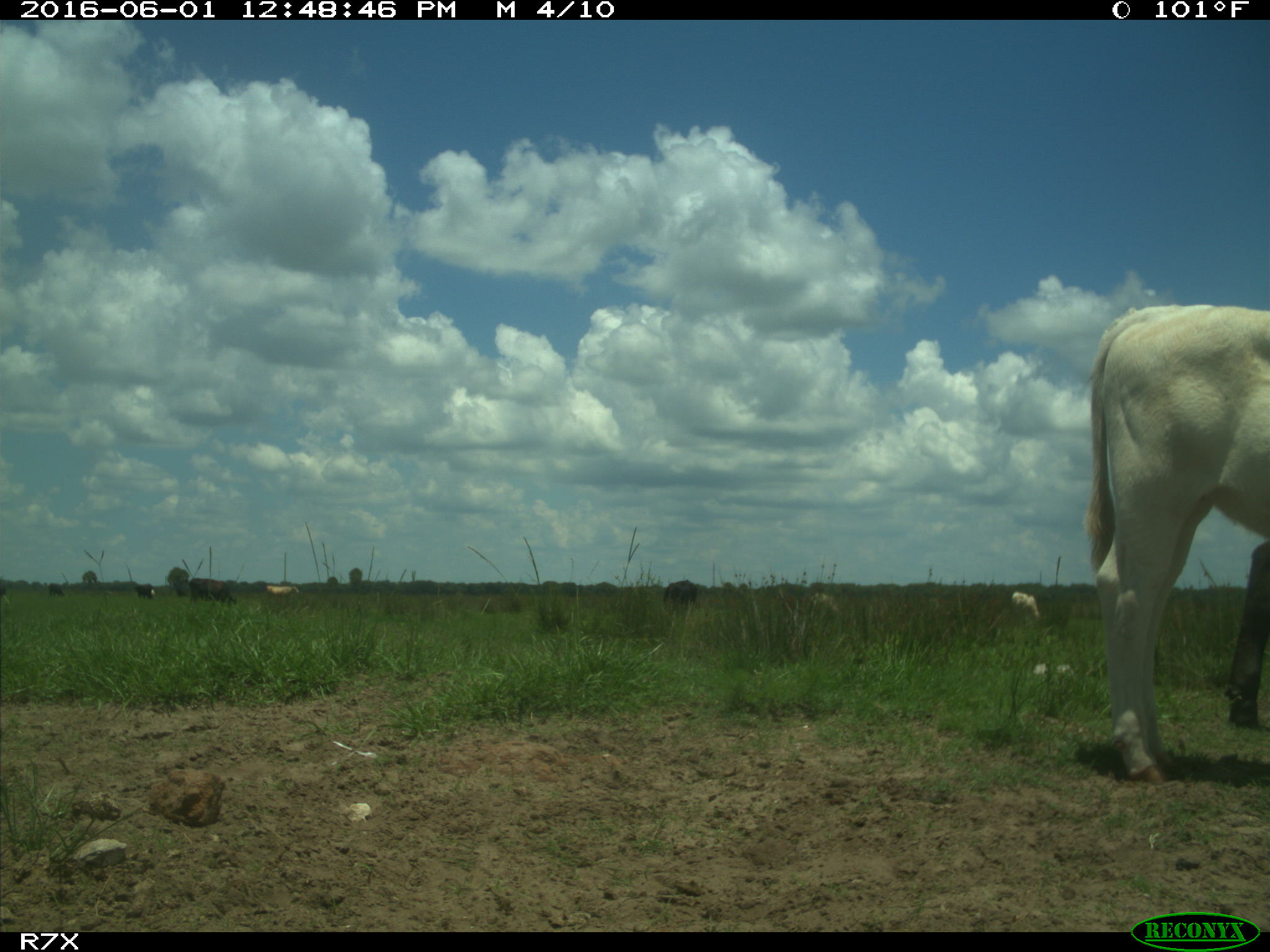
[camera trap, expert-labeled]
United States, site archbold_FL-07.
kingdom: Animalia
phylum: Chordata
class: Mammalia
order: Artiodactyla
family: Bovidae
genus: Bos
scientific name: Bos taurus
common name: domestic cow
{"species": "Bos taurus (domestic cow)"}